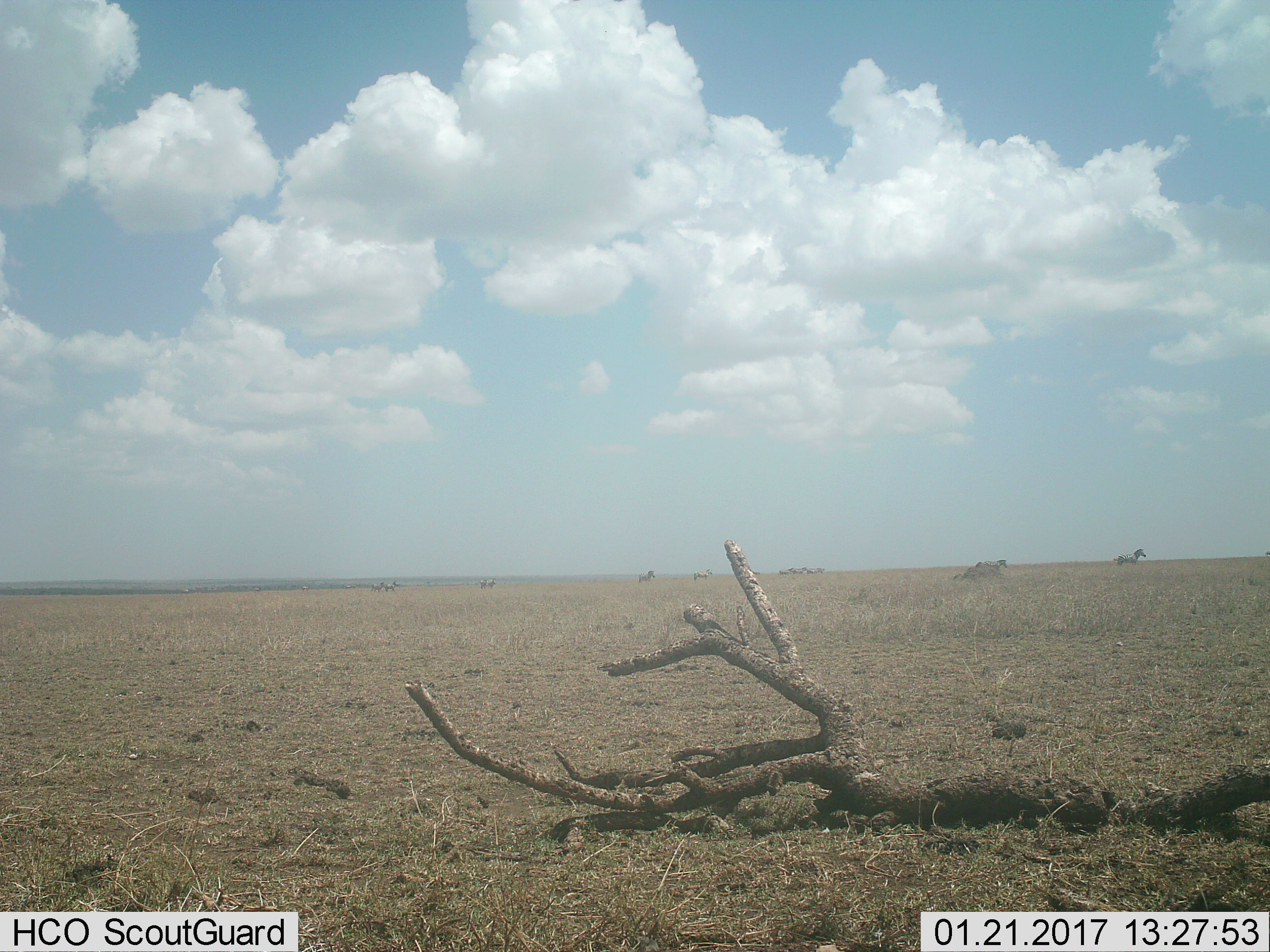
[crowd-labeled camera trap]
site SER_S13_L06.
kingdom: Animalia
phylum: Chordata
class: Mammalia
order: Perissodactyla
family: Equidae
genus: Equus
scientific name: Equus quagga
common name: plains zebra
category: zebraplains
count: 11-50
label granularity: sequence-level